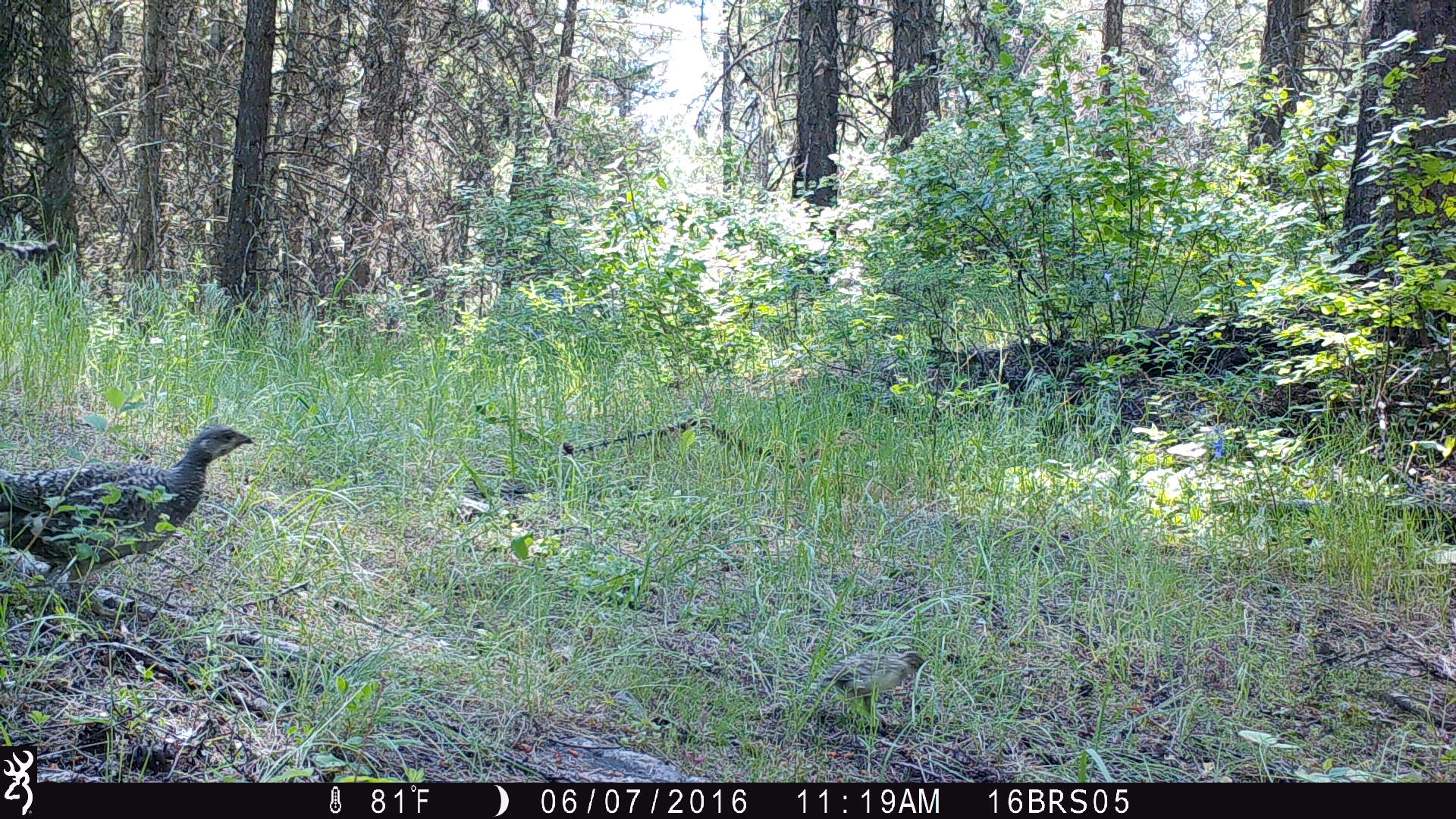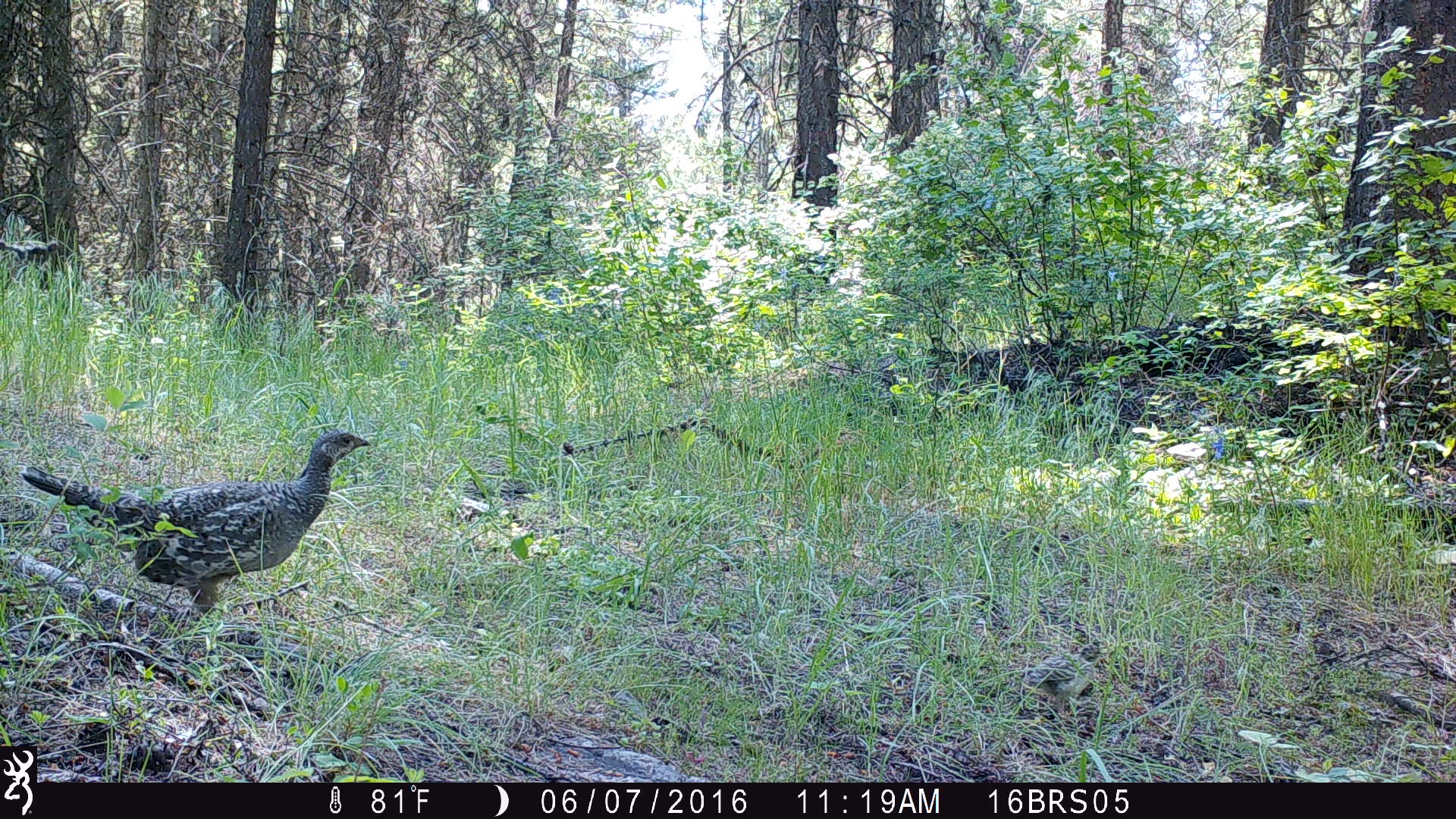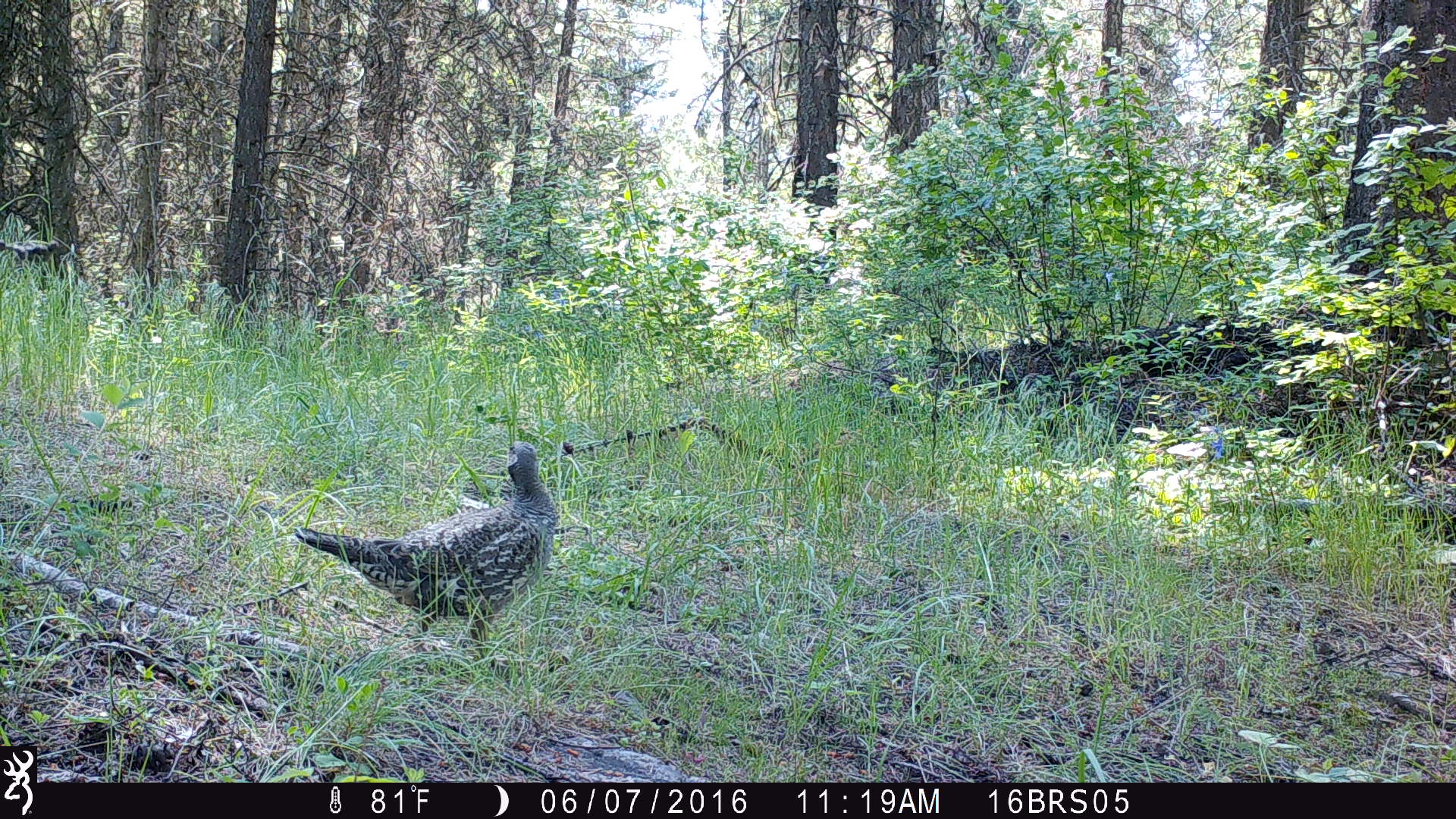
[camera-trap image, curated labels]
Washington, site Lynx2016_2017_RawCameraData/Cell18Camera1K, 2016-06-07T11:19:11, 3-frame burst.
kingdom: Animalia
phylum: Chordata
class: Aves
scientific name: Aves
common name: birds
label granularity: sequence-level